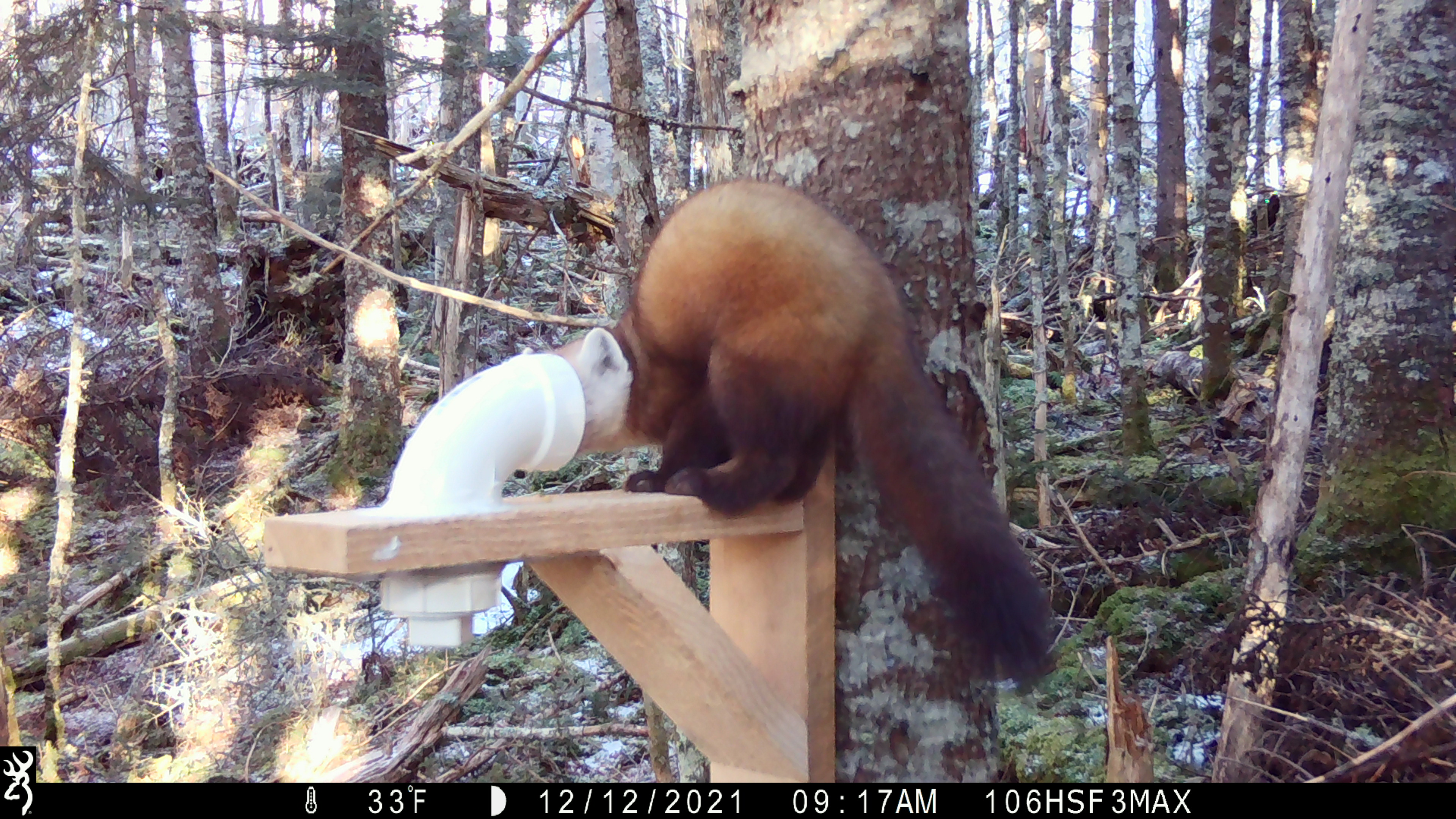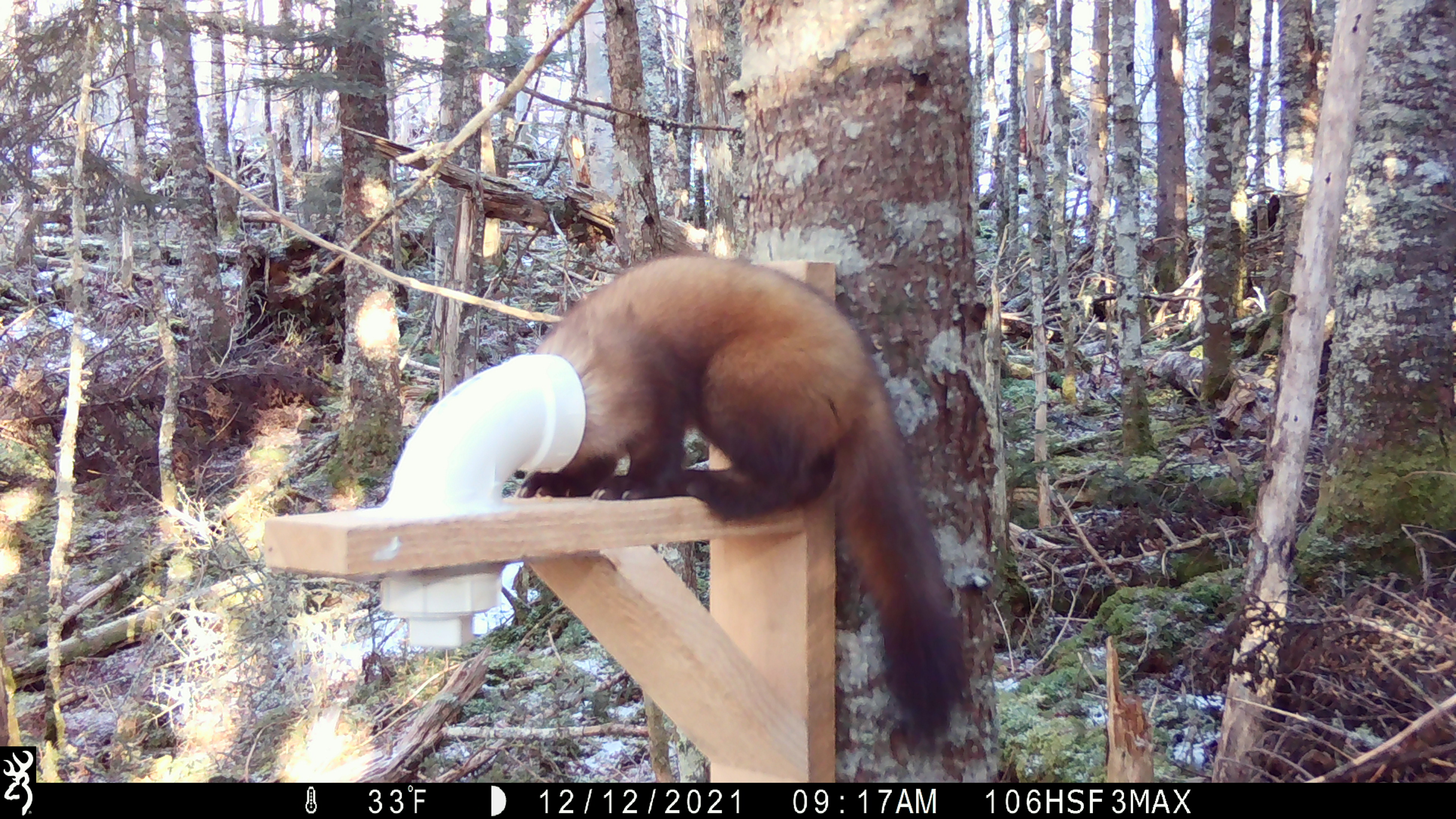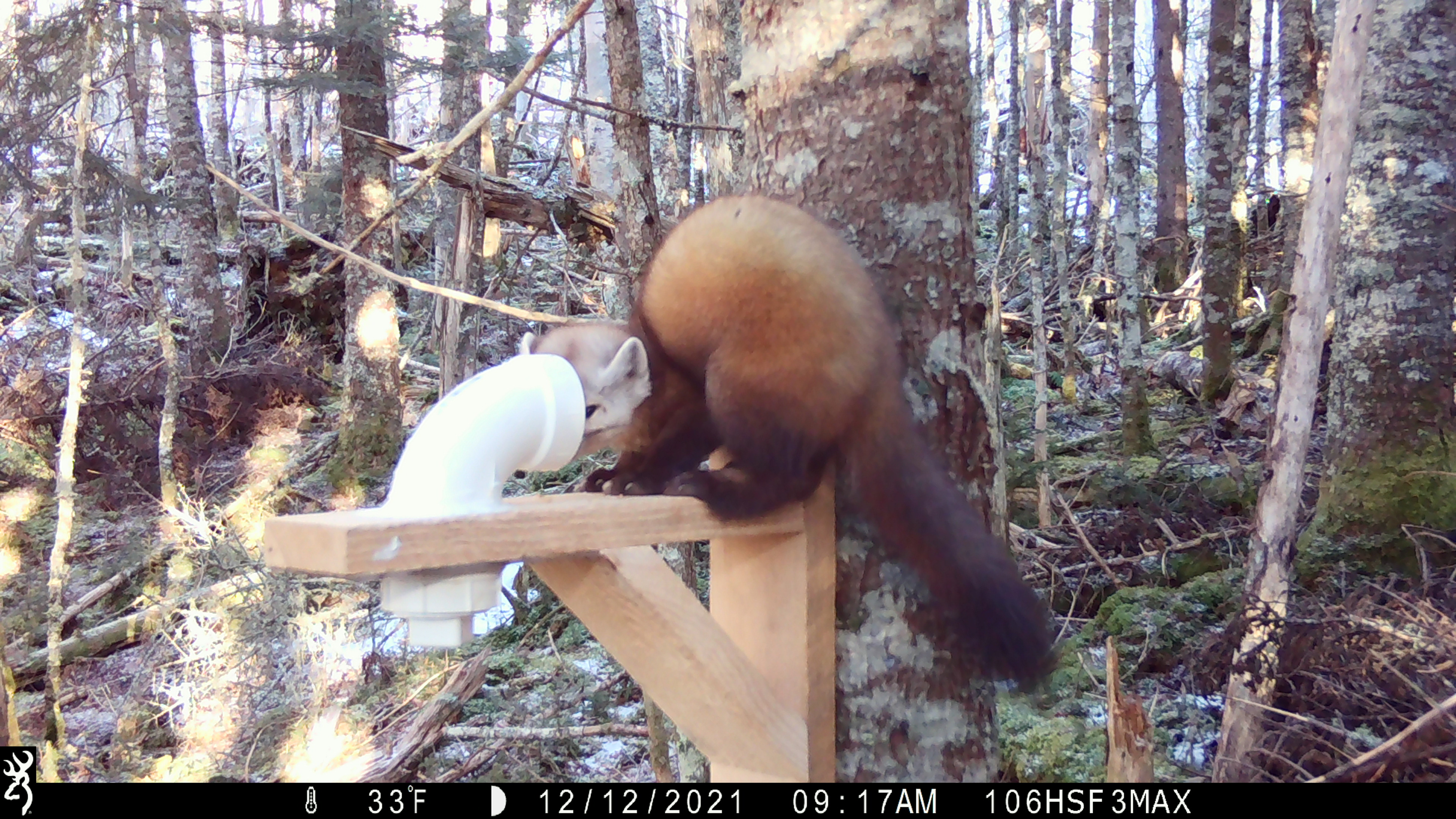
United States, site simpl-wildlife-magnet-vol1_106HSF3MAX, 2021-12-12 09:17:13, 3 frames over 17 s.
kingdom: Animalia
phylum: Chordata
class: Mammalia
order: Carnivora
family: Mustelidae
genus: Martes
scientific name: Martes americana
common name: american marten